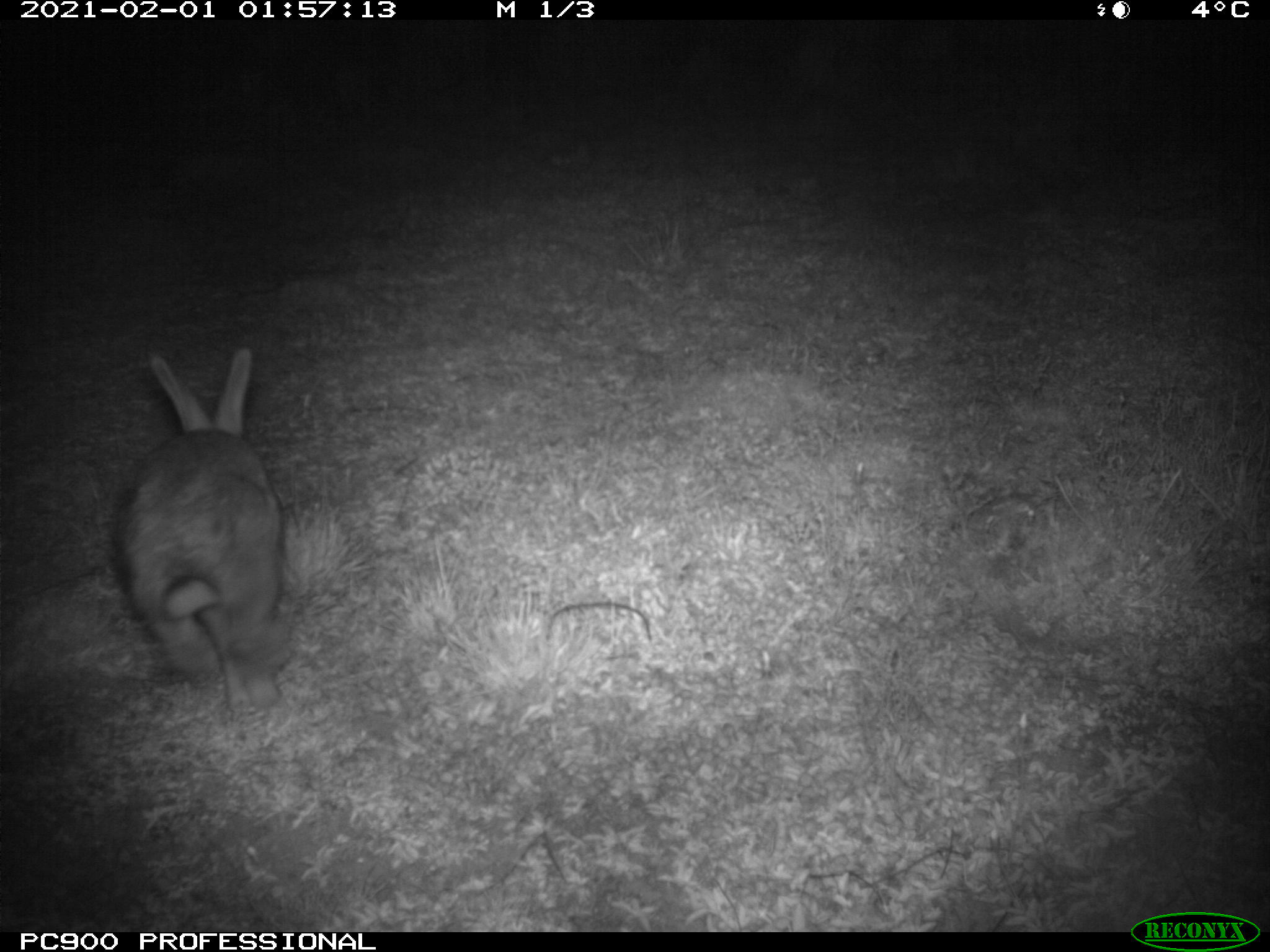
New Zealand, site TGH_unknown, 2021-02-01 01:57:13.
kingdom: Animalia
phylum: Chordata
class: Mammalia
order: Lagomorpha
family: Leporidae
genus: Oryctolagus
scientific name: Oryctolagus cuniculus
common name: european rabbit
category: rabbit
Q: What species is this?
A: Rabbit (european rabbit) (Oryctolagus cuniculus).